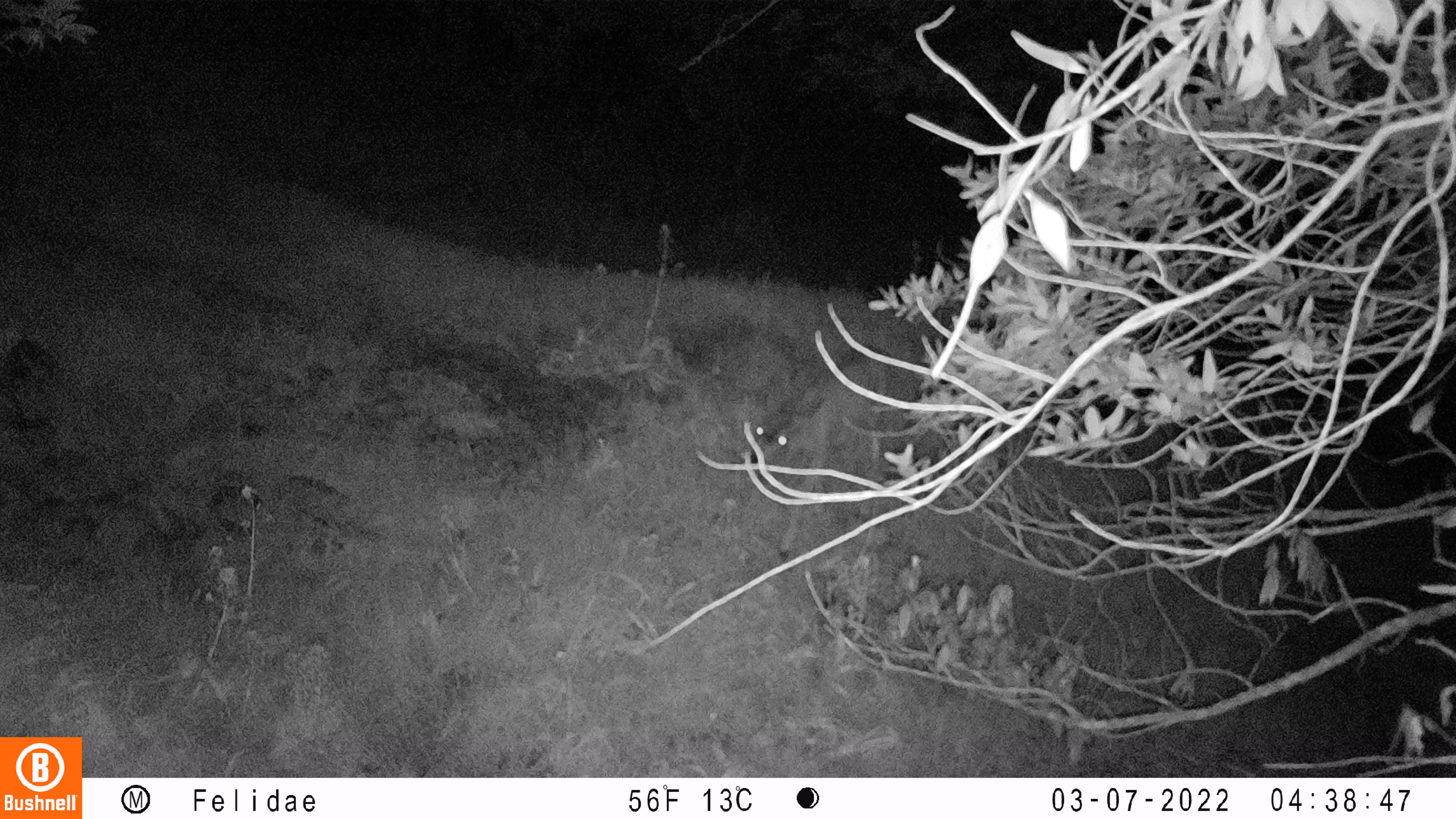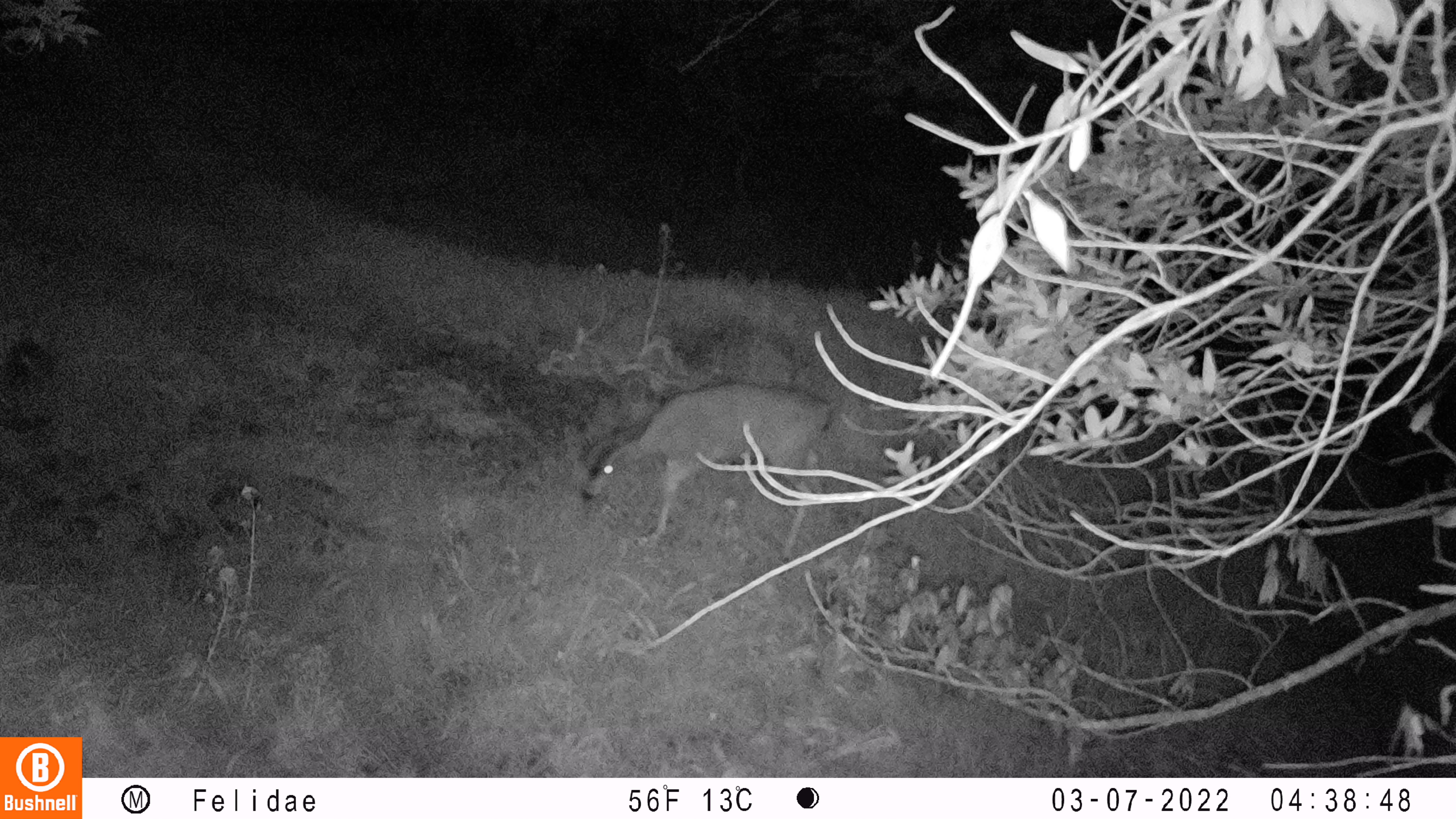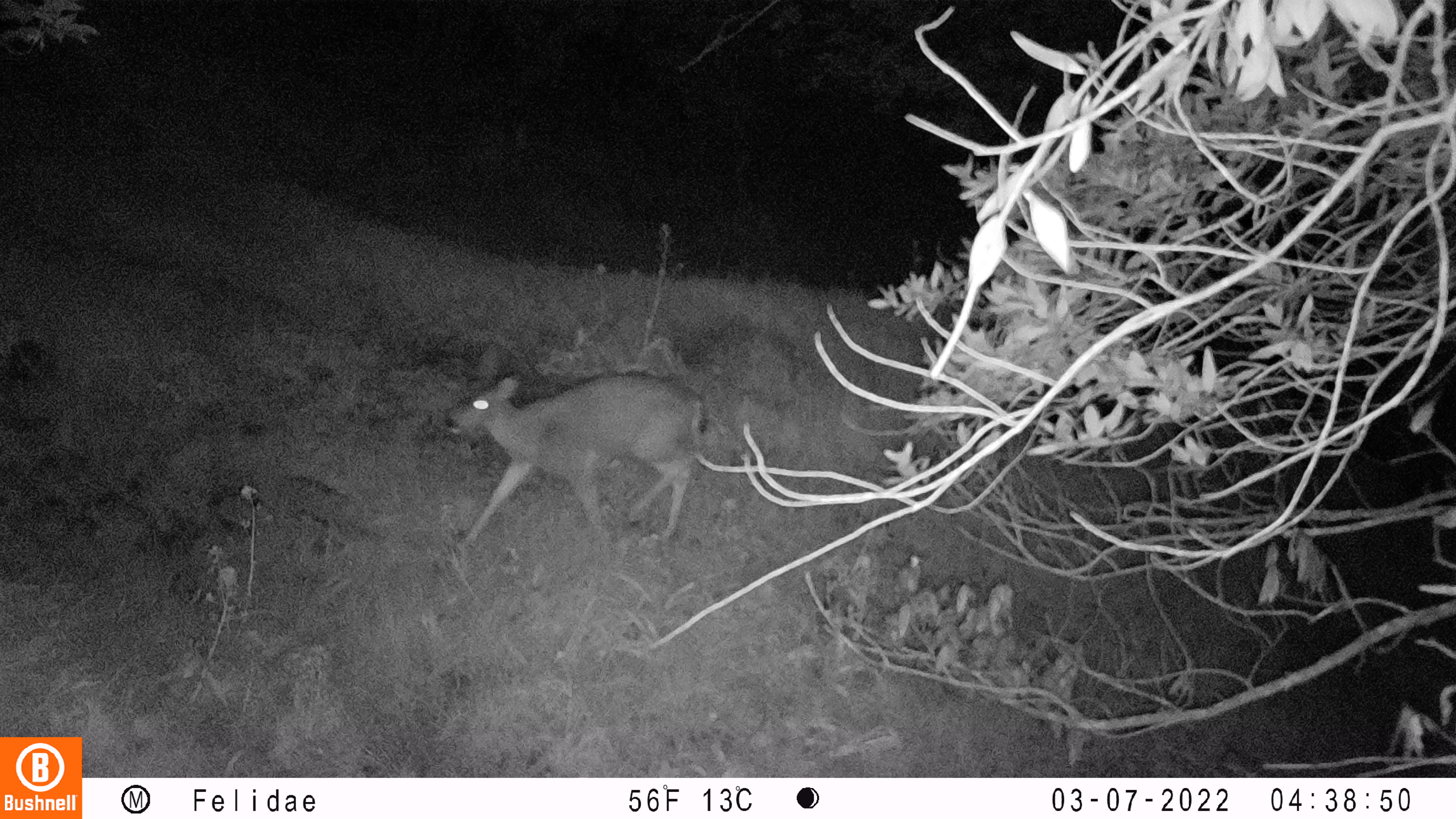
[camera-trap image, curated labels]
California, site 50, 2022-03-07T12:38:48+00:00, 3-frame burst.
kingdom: Animalia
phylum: Chordata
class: Mammalia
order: Artiodactyla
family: Cervidae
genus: Odocoileus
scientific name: Odocoileus hemionus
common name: mule deer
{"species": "mule deer (Odocoileus hemionus)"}